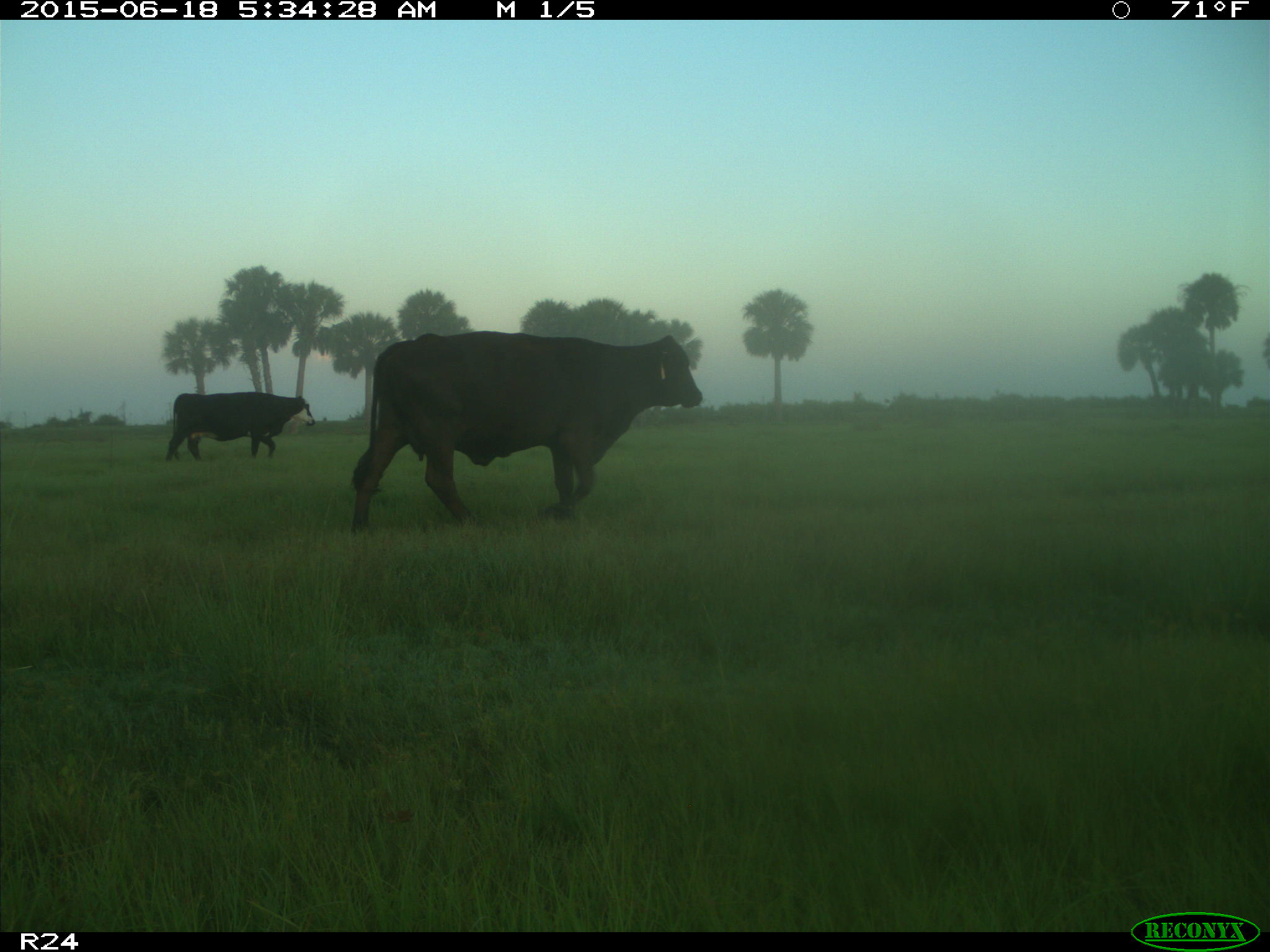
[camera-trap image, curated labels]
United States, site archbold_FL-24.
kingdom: Animalia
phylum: Chordata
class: Mammalia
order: Artiodactyla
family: Bovidae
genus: Bos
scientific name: Bos taurus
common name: domestic cow